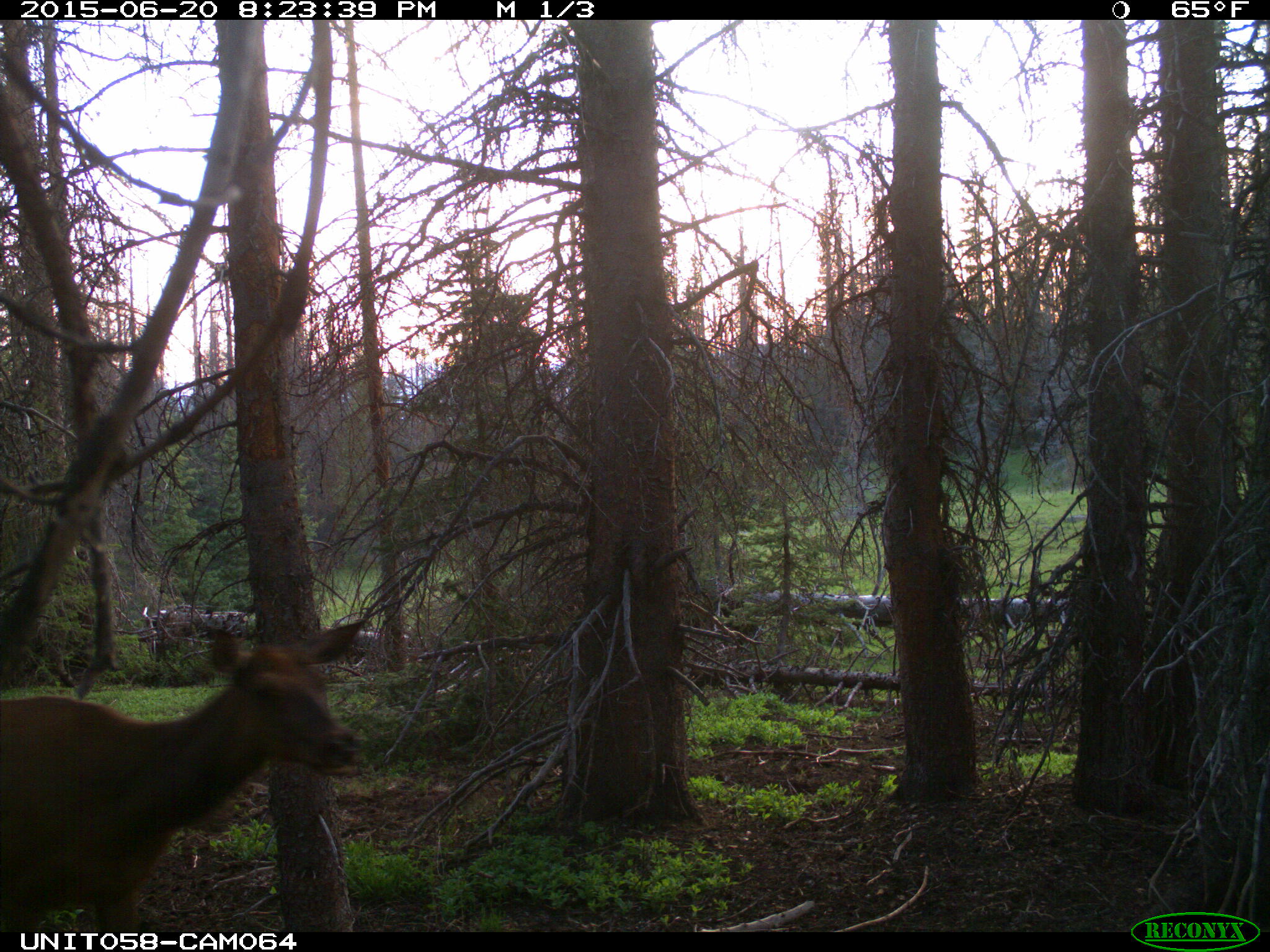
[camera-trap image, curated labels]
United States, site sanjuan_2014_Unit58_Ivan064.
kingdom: Animalia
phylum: Chordata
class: Mammalia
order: Artiodactyla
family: Cervidae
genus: Cervus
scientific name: Cervus elaphus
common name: red deer